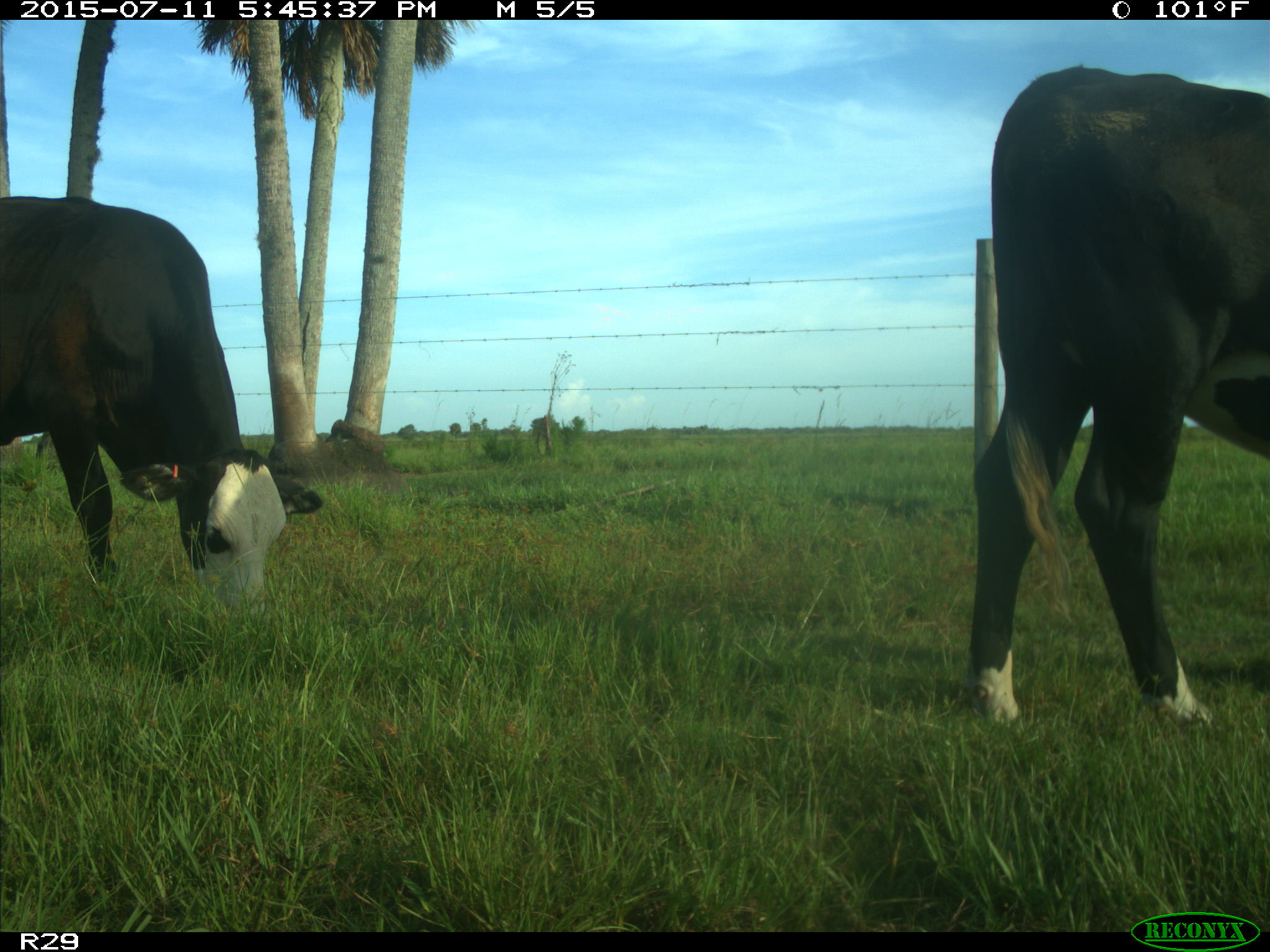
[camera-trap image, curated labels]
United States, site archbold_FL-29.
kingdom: Animalia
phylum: Chordata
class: Mammalia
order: Artiodactyla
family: Bovidae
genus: Bos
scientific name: Bos taurus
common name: domestic cow